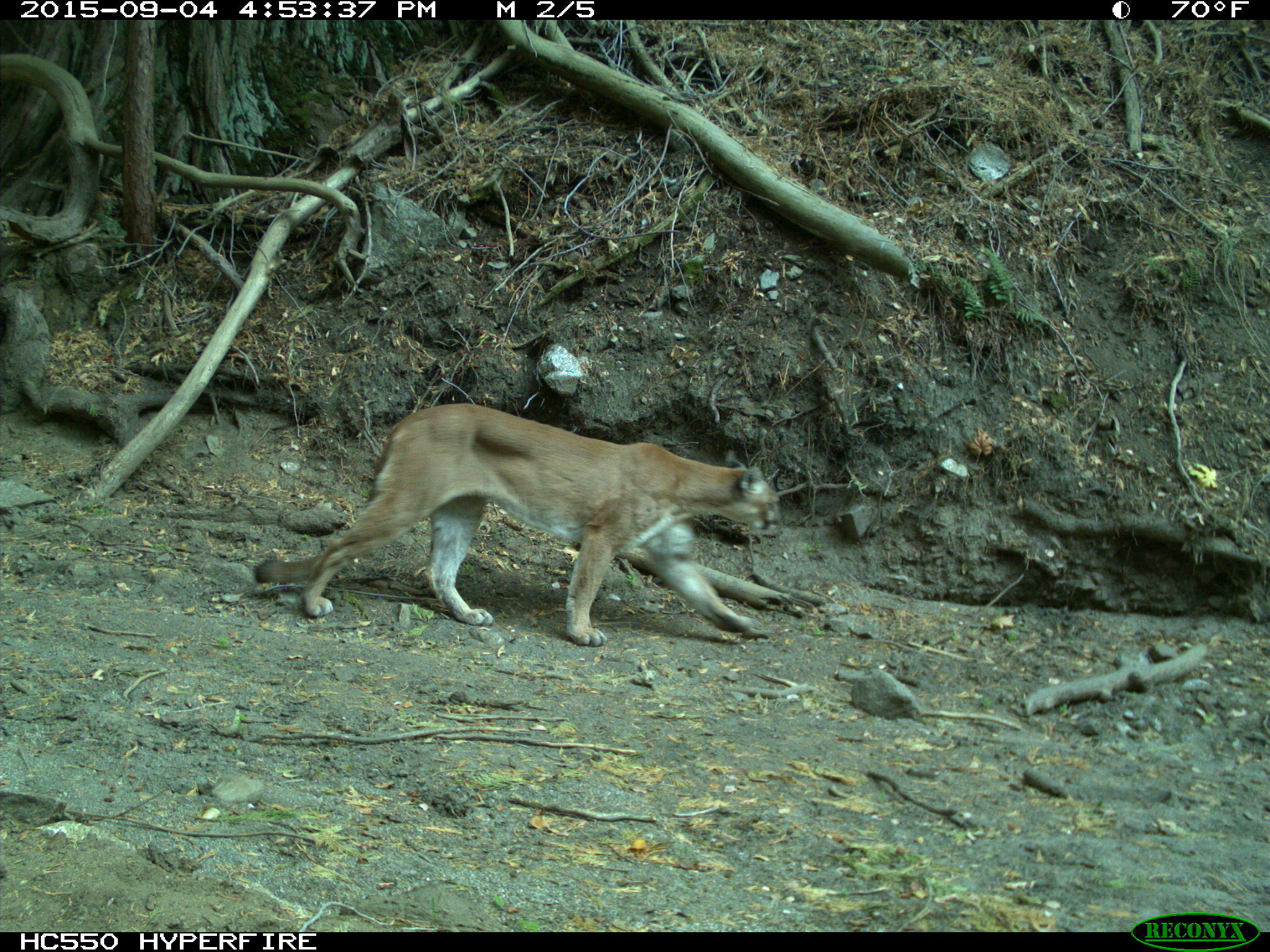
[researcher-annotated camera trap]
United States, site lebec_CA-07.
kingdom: Animalia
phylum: Chordata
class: Mammalia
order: Carnivora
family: Felidae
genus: Puma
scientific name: Puma concolor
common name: mountain lion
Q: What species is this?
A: Puma concolor (mountain lion).